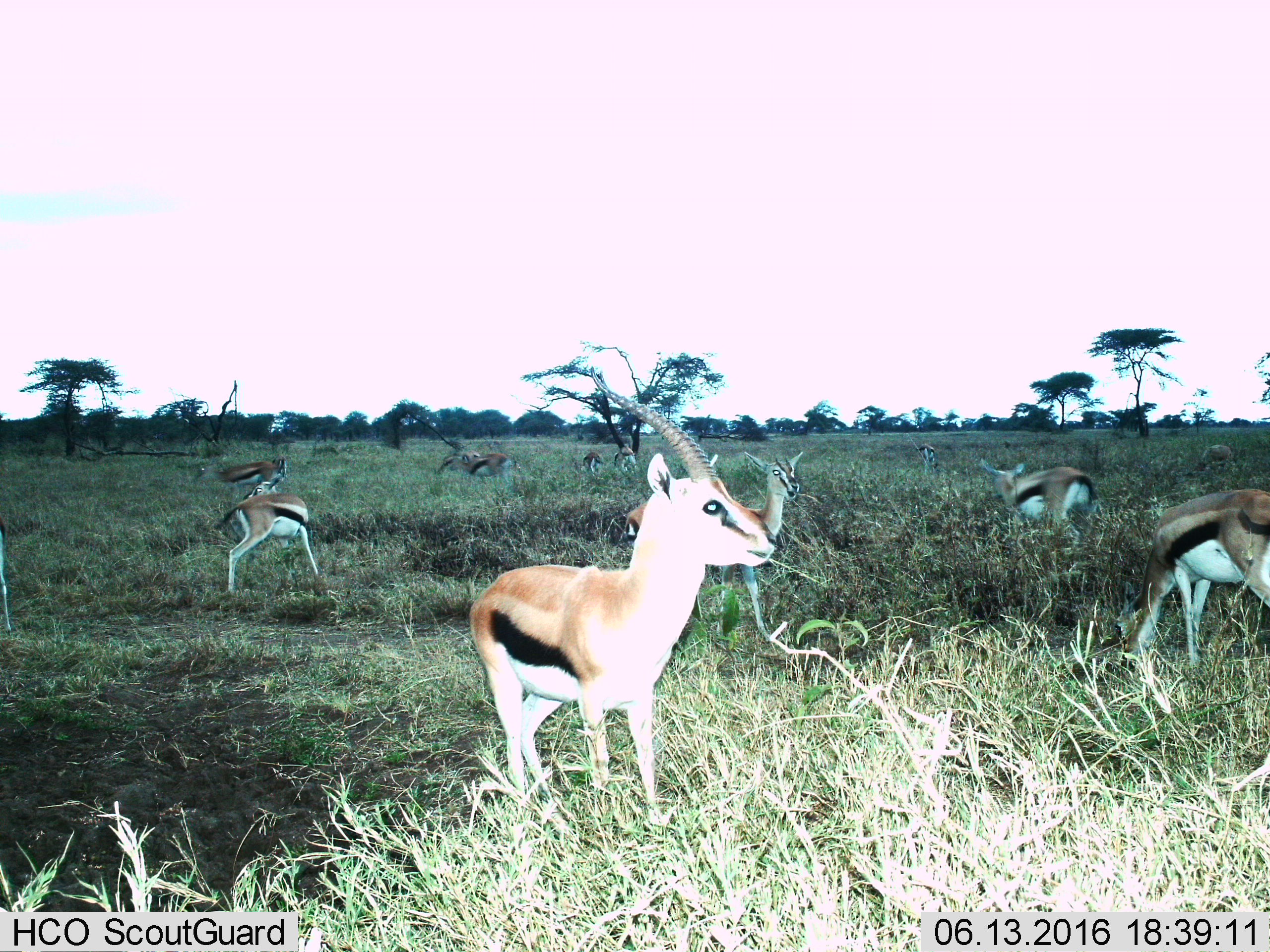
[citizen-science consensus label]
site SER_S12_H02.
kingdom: Animalia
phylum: Chordata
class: Mammalia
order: Artiodactyla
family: Bovidae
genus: Eudorcas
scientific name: Eudorcas thomsonii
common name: thomson's gazelle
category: gazellethomsons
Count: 11-50.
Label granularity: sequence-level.